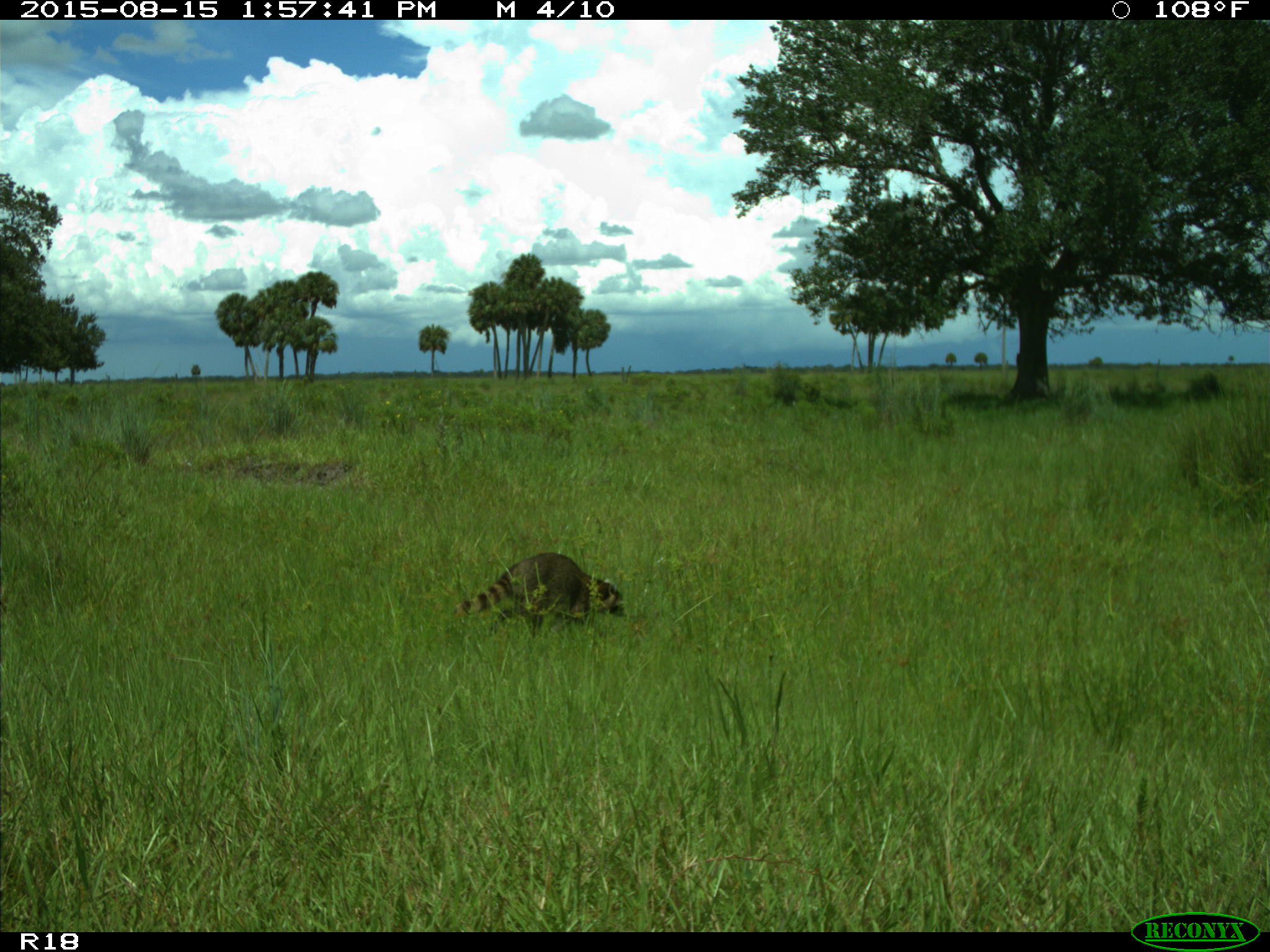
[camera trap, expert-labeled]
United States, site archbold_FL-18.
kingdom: Animalia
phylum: Chordata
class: Mammalia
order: Carnivora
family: Procyonidae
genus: Procyon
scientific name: Procyon lotor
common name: common raccoon